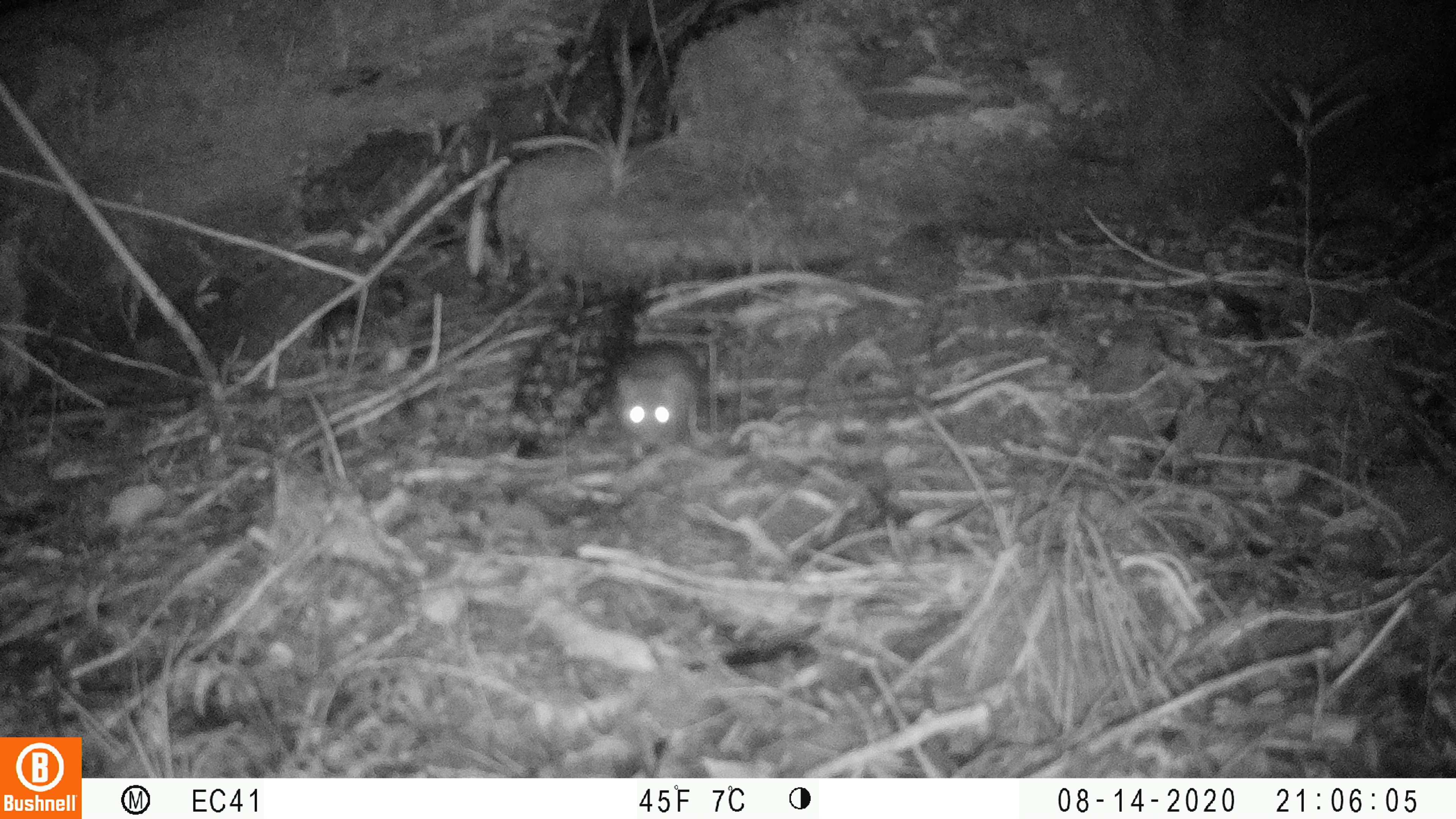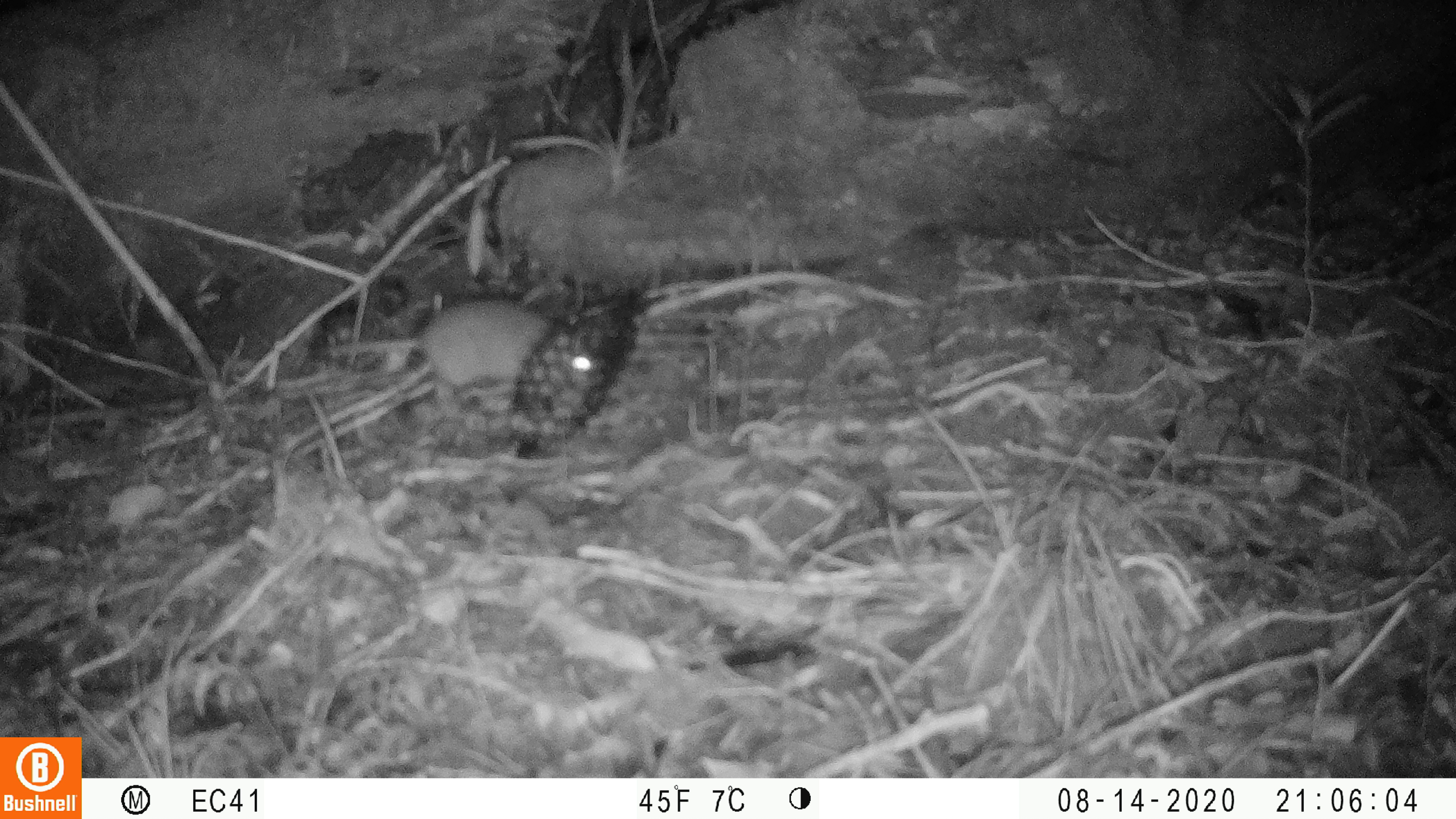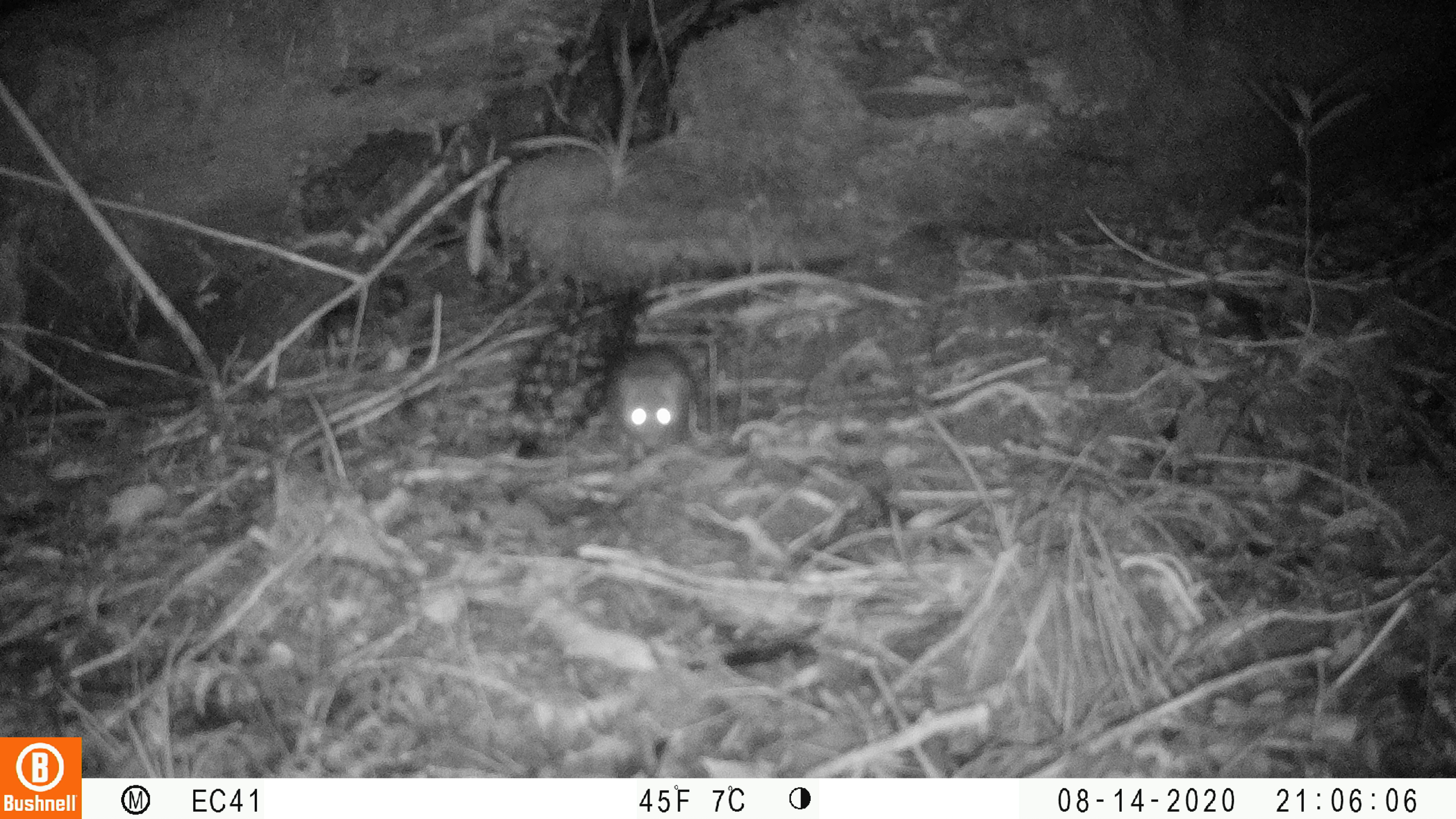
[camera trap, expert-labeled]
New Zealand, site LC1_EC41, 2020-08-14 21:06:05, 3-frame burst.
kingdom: Animalia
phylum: Chordata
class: Mammalia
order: Rodentia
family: Muridae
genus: Rattus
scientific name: Rattus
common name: rat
Rat (Rattus).